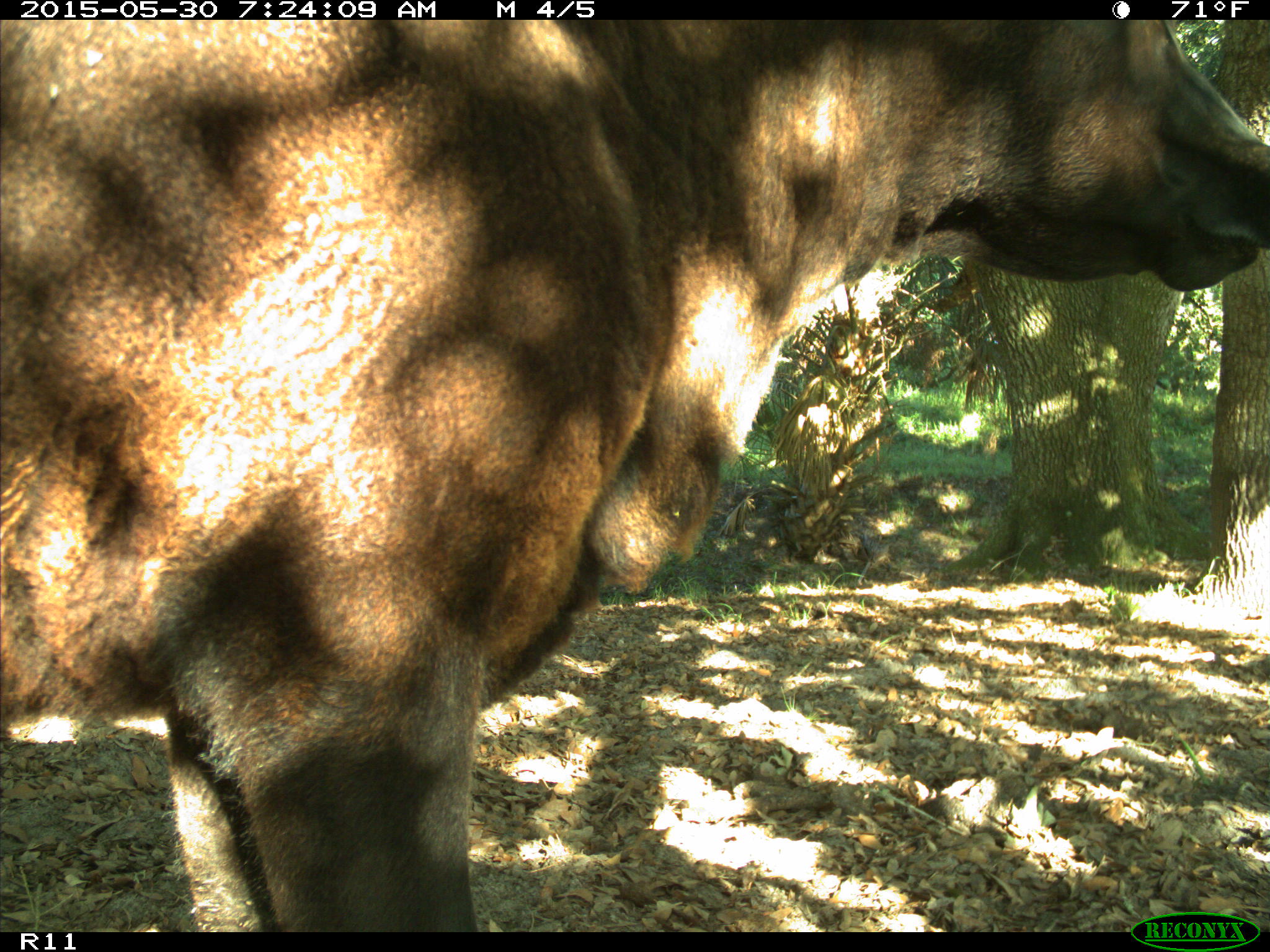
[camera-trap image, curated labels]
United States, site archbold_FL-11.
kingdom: Animalia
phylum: Chordata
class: Mammalia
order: Artiodactyla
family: Bovidae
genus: Bos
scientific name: Bos taurus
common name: domestic cow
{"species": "Bos taurus (domestic cow)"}